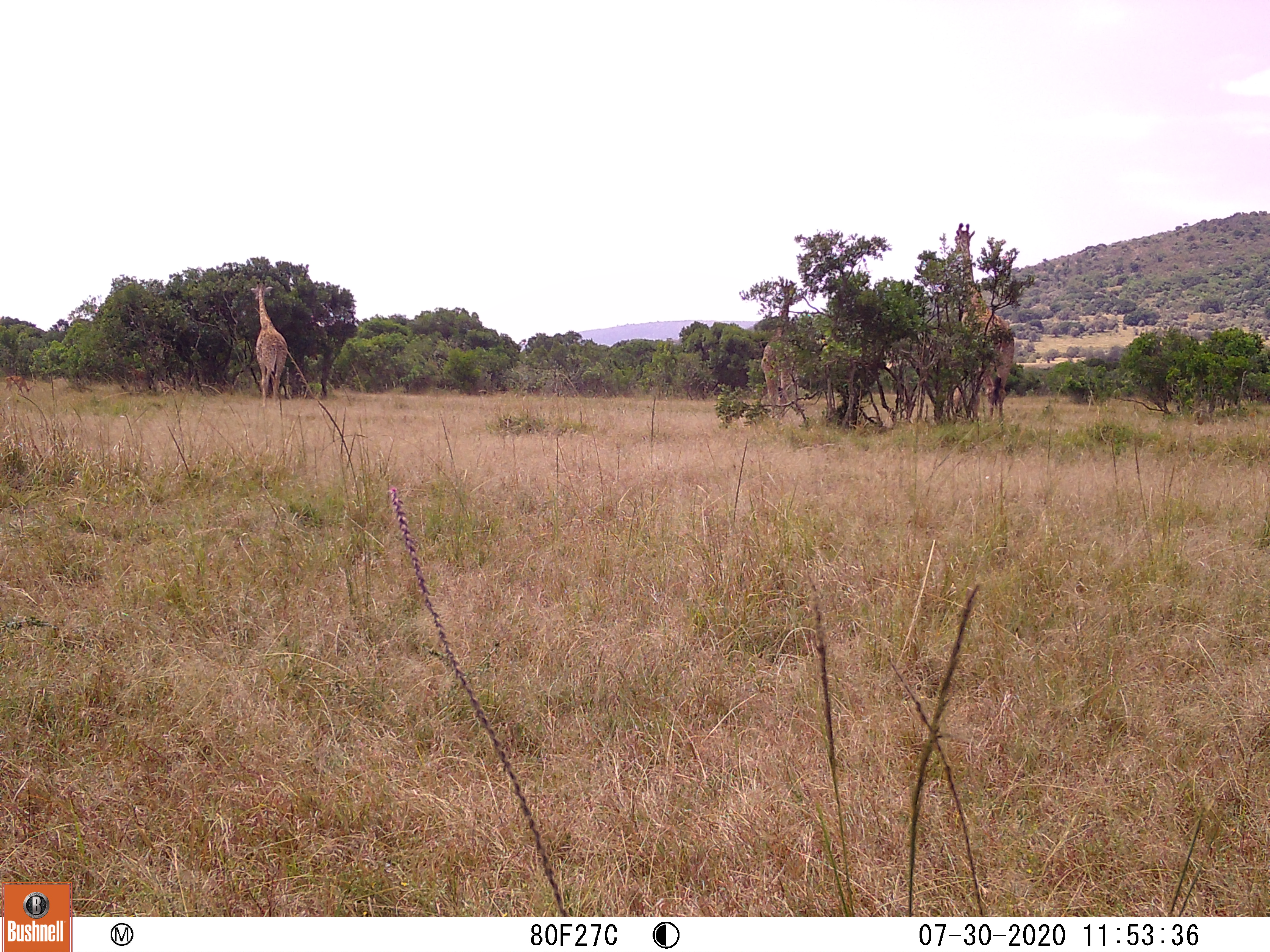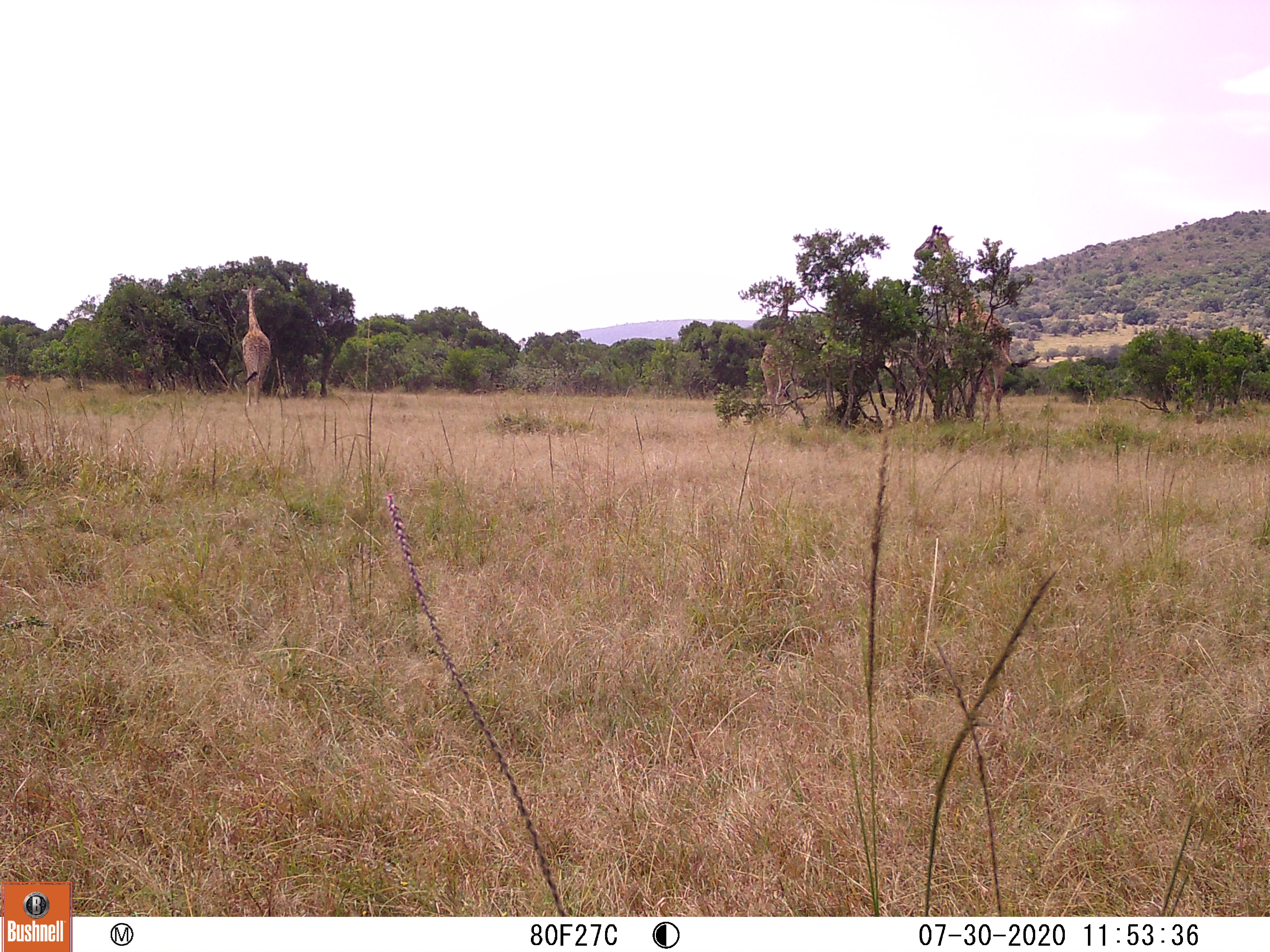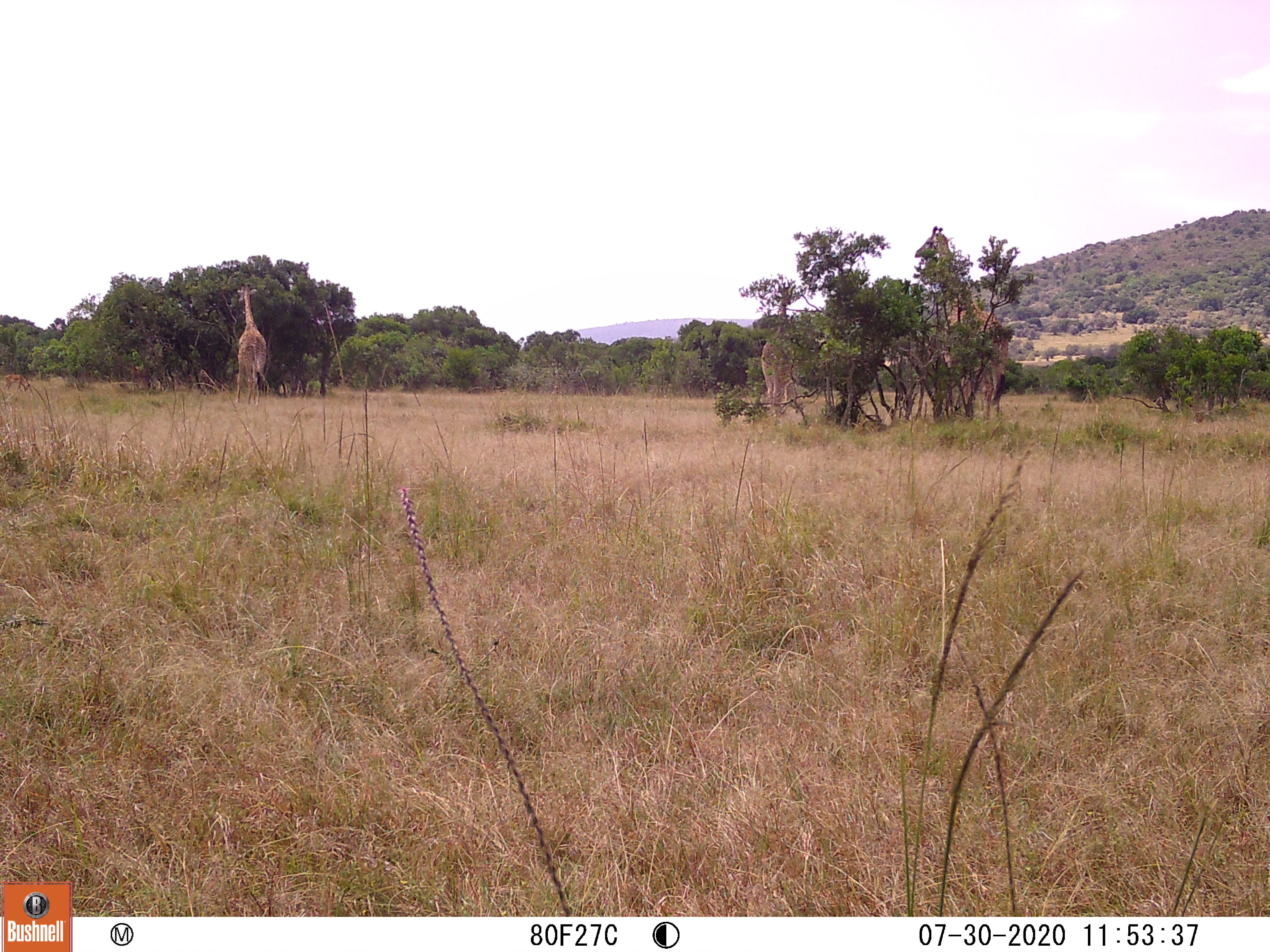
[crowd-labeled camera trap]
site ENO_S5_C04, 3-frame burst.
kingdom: Animalia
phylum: Chordata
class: Mammalia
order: Artiodactyla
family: Giraffidae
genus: Giraffa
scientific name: Giraffa camelopardalis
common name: giraffe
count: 3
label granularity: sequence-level